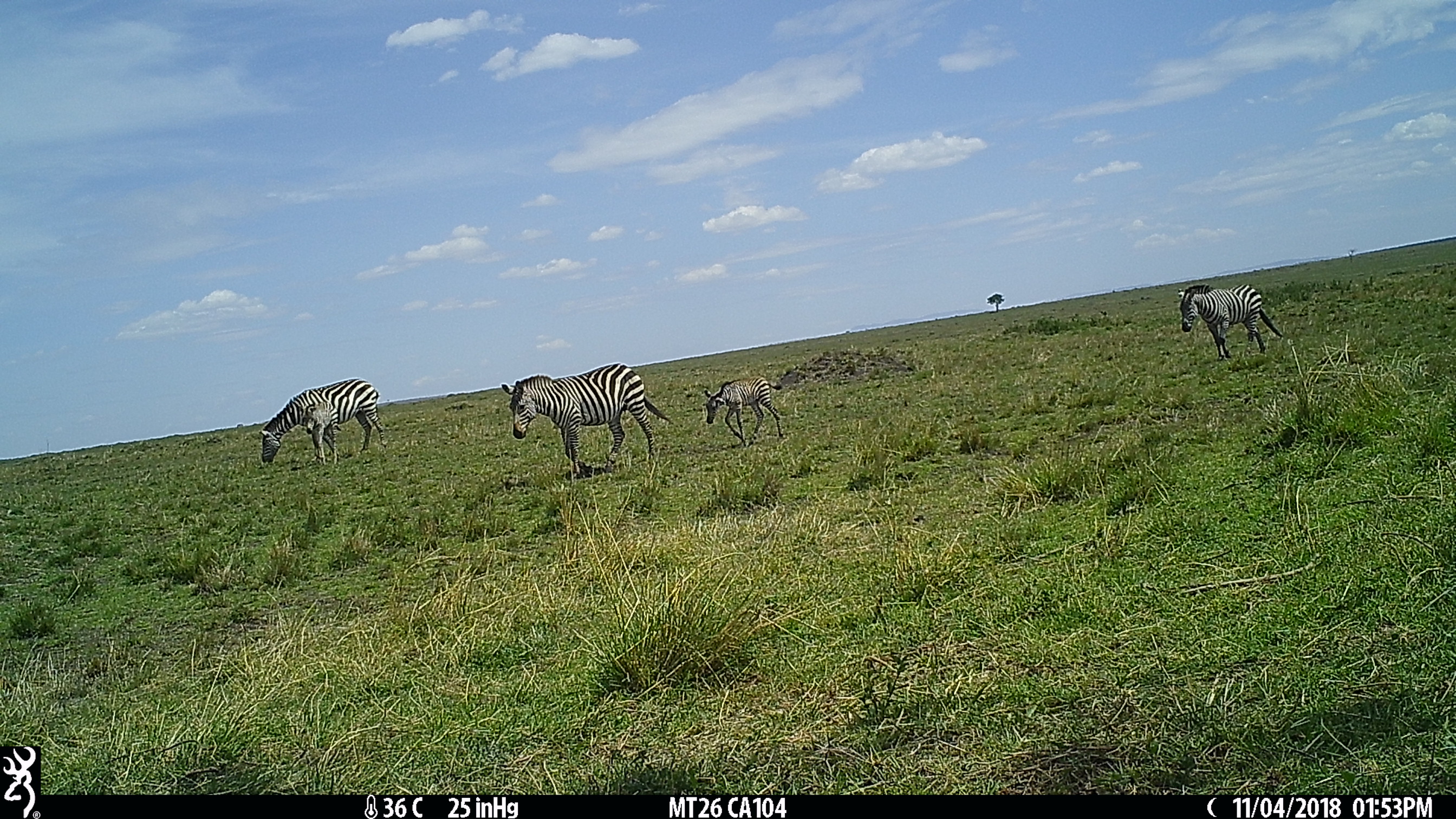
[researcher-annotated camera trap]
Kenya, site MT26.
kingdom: Animalia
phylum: Chordata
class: Mammalia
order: Perissodactyla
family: Equidae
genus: Equus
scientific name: Equus quagga burchellii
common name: burchell's zebra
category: zebra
Zebra (burchell's zebra) (Equus quagga burchellii).